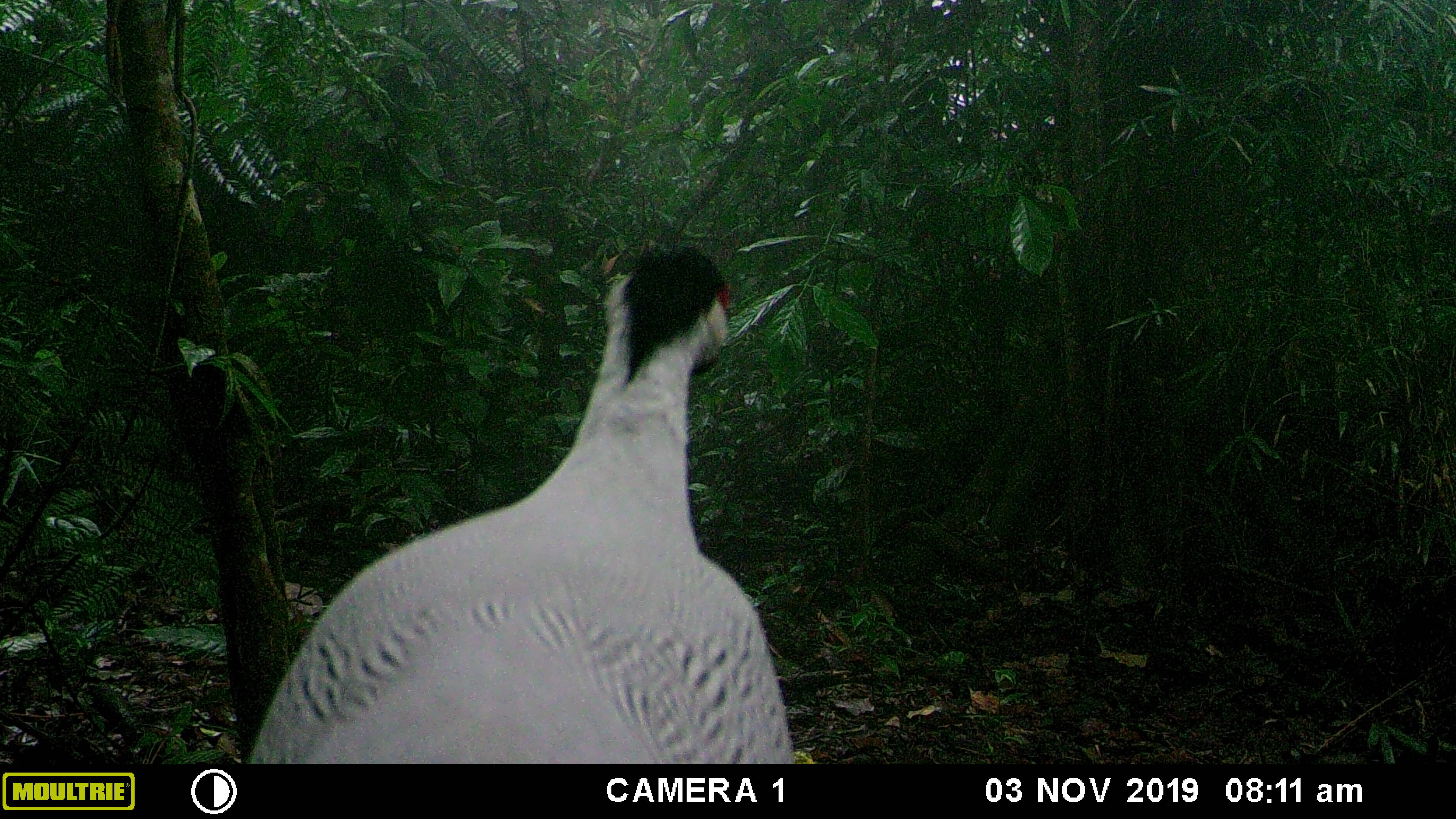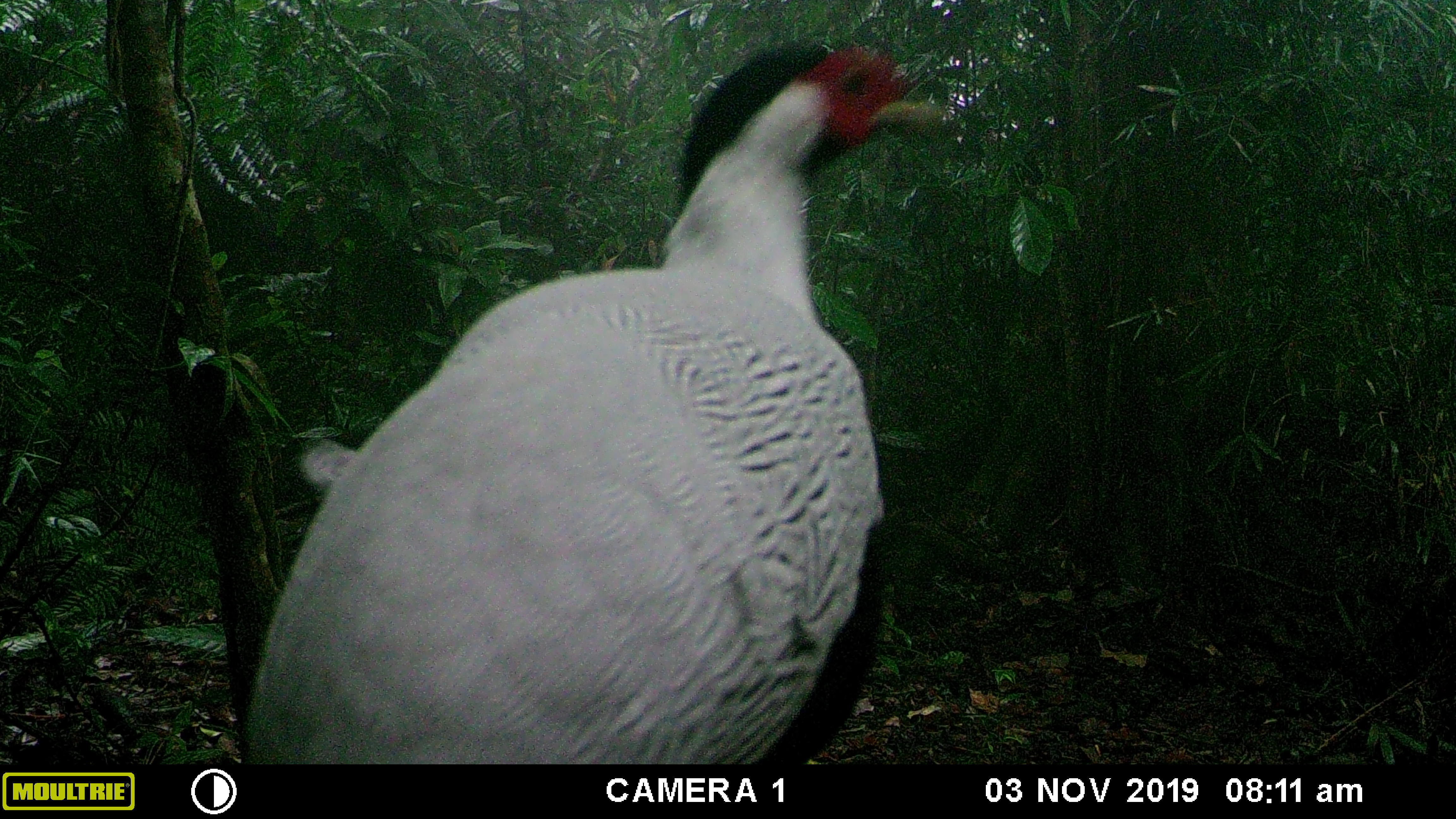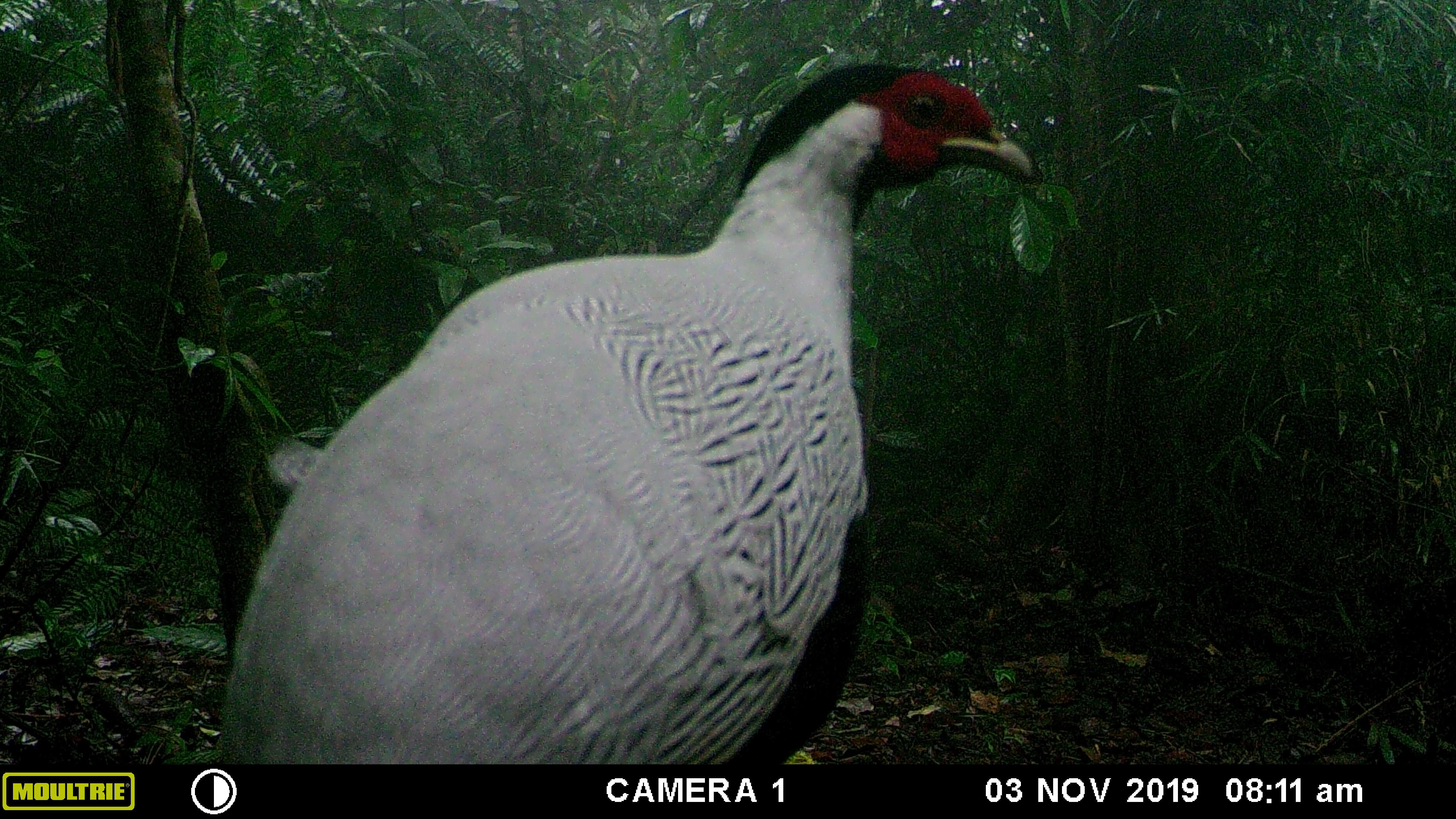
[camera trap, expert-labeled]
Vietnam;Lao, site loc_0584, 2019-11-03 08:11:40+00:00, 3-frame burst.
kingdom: Animalia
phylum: Chordata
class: Aves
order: Galliformes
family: Phasianidae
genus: Lophura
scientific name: Lophura nycthemera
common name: silver pheasant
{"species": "silver pheasant (Lophura nycthemera)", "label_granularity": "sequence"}